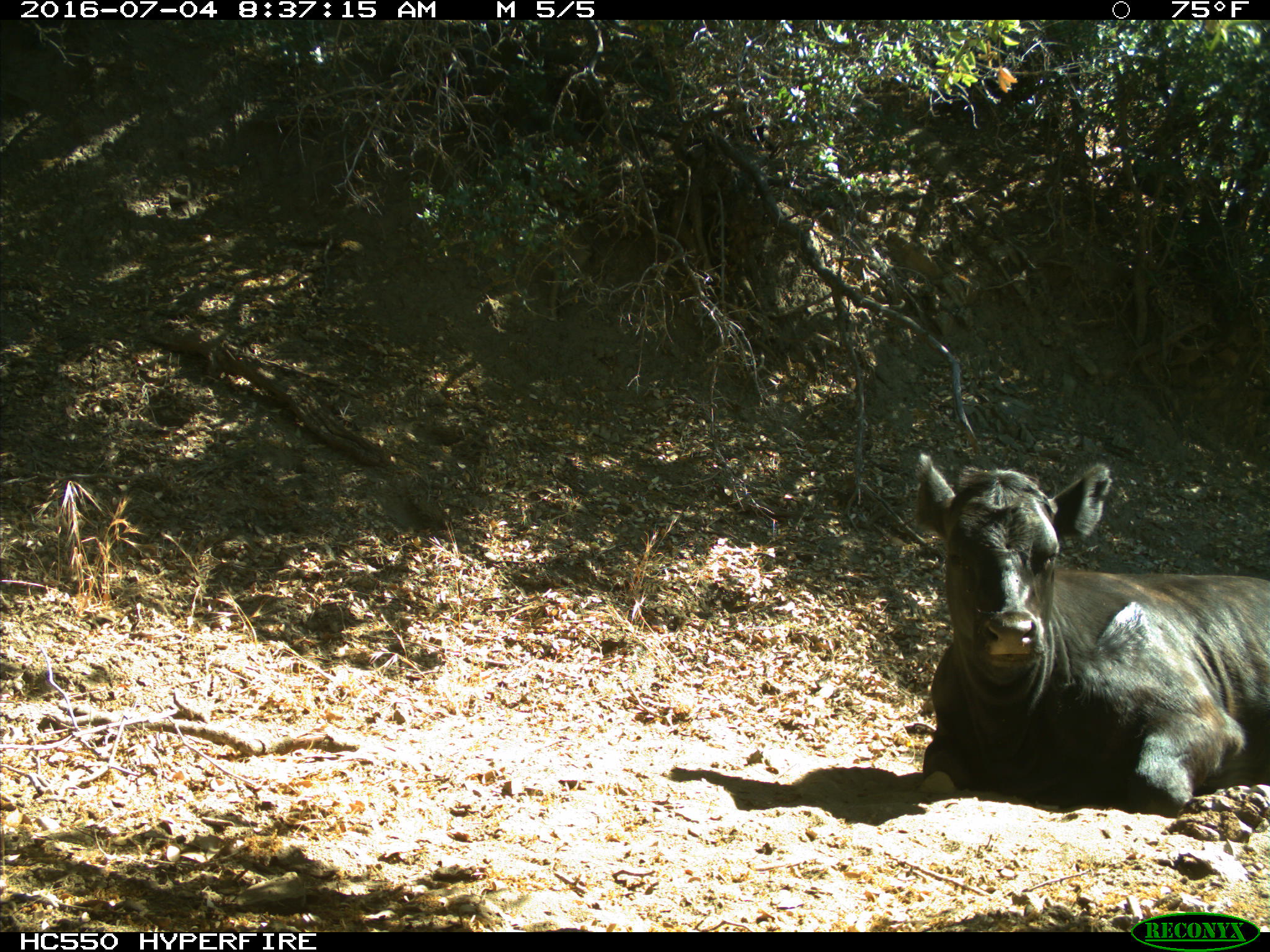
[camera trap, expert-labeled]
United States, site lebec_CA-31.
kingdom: Animalia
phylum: Chordata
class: Mammalia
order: Artiodactyla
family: Bovidae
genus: Bos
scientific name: Bos taurus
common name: domestic cow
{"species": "Bos taurus (domestic cow)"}